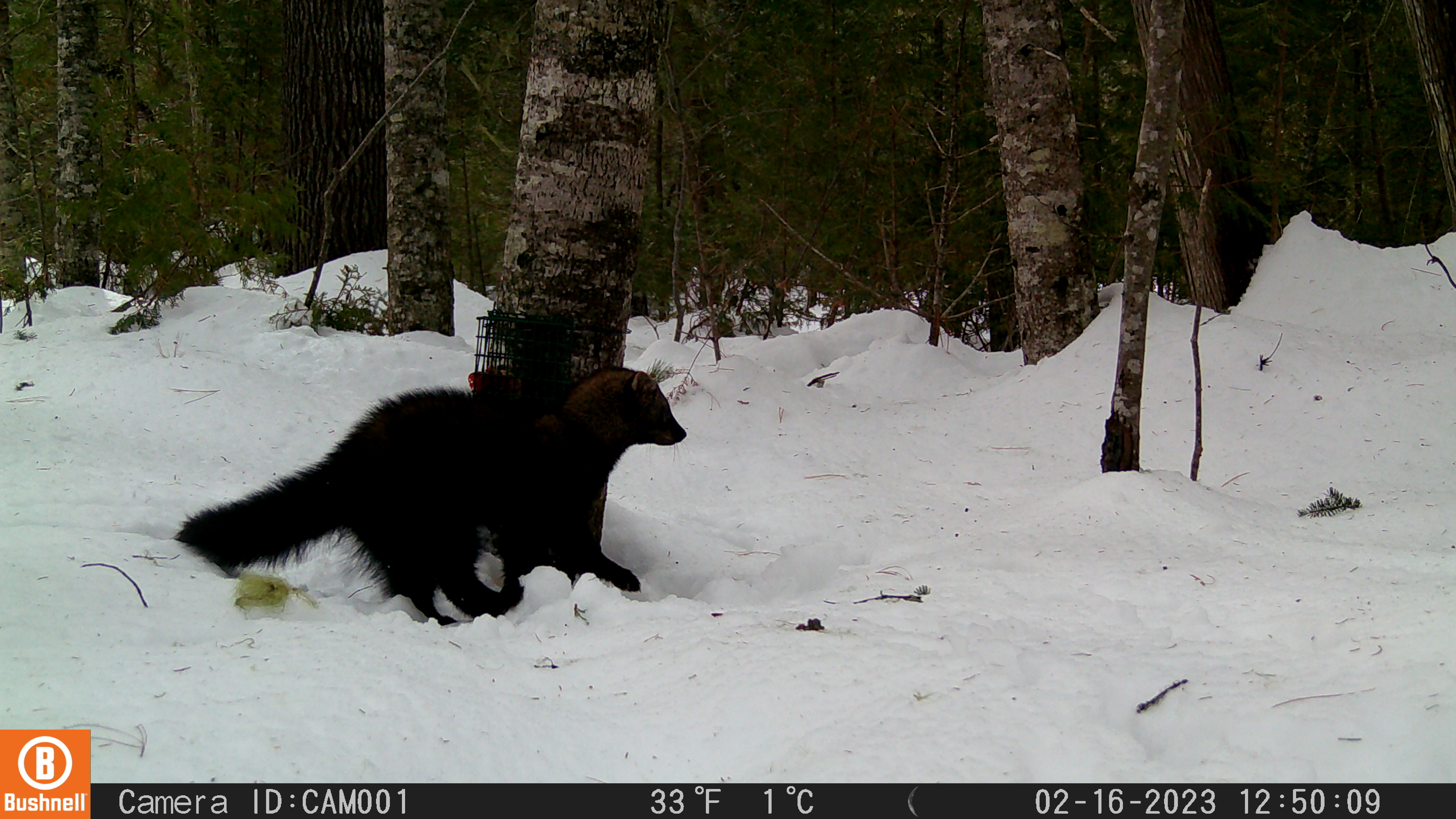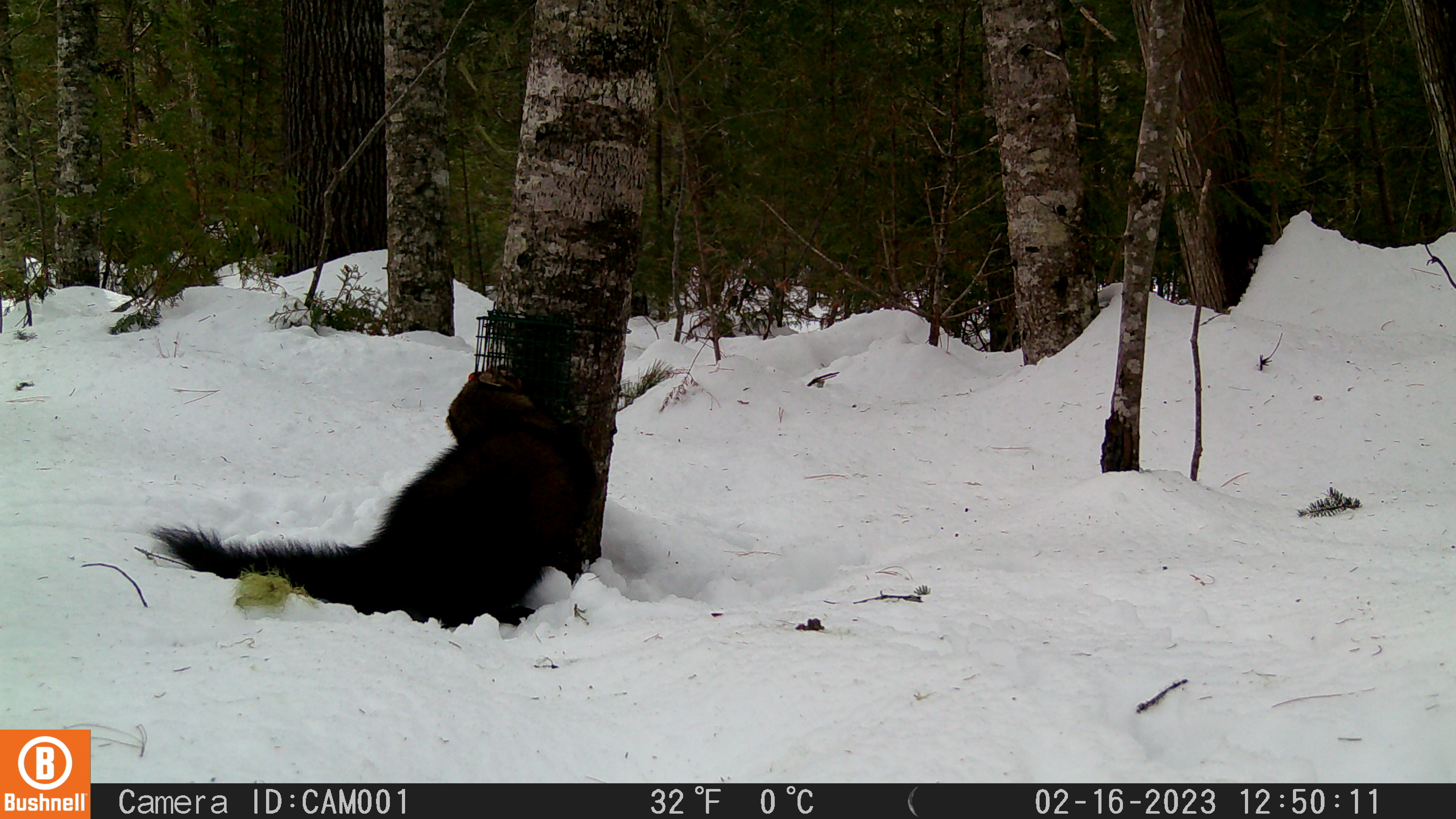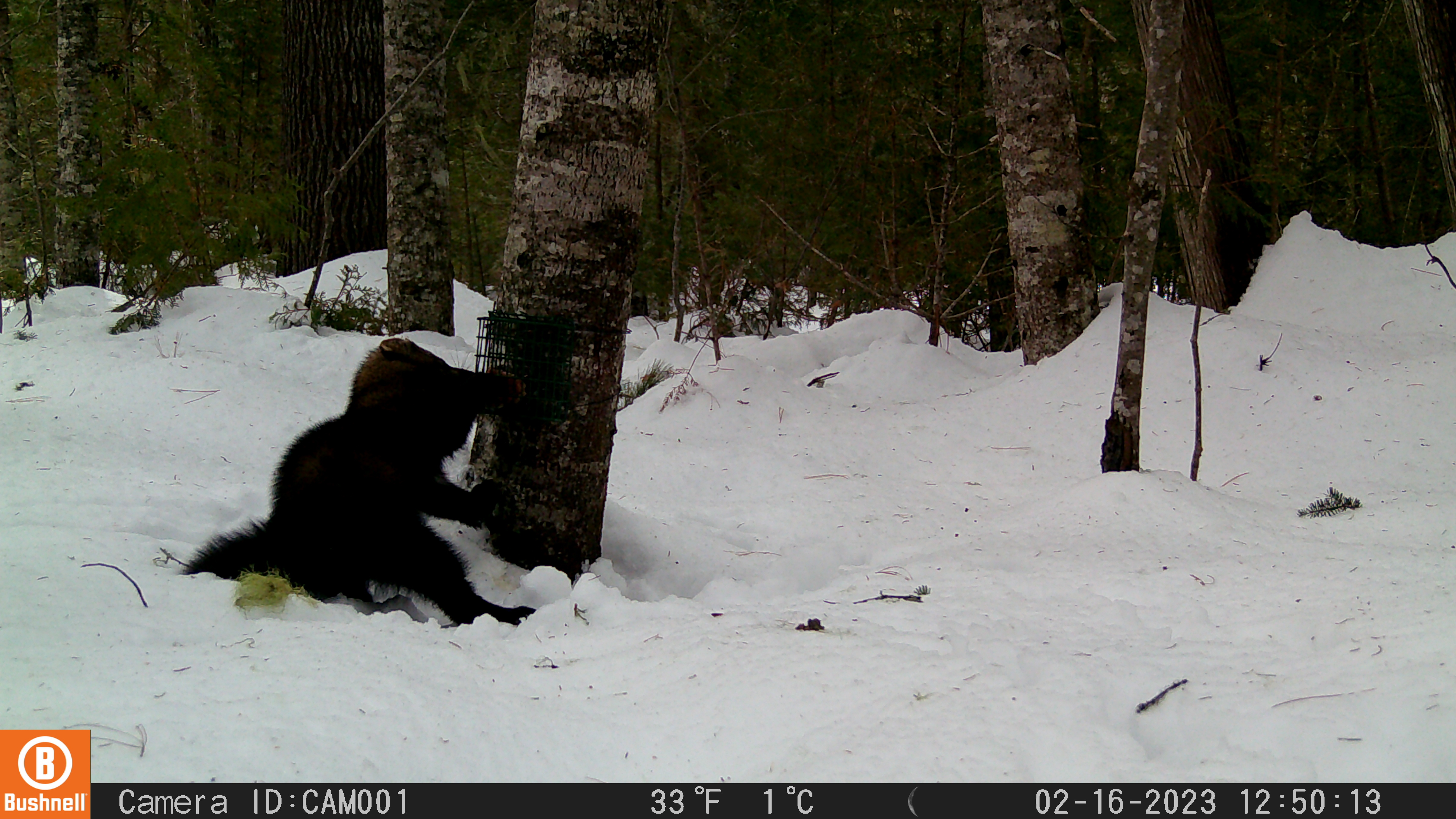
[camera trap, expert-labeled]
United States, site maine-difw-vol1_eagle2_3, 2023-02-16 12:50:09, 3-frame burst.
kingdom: Animalia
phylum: Chordata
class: Mammalia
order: Carnivora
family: Mustelidae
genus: Pekania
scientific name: Pekania pennanti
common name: fisher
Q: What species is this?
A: Fisher (Pekania pennanti).